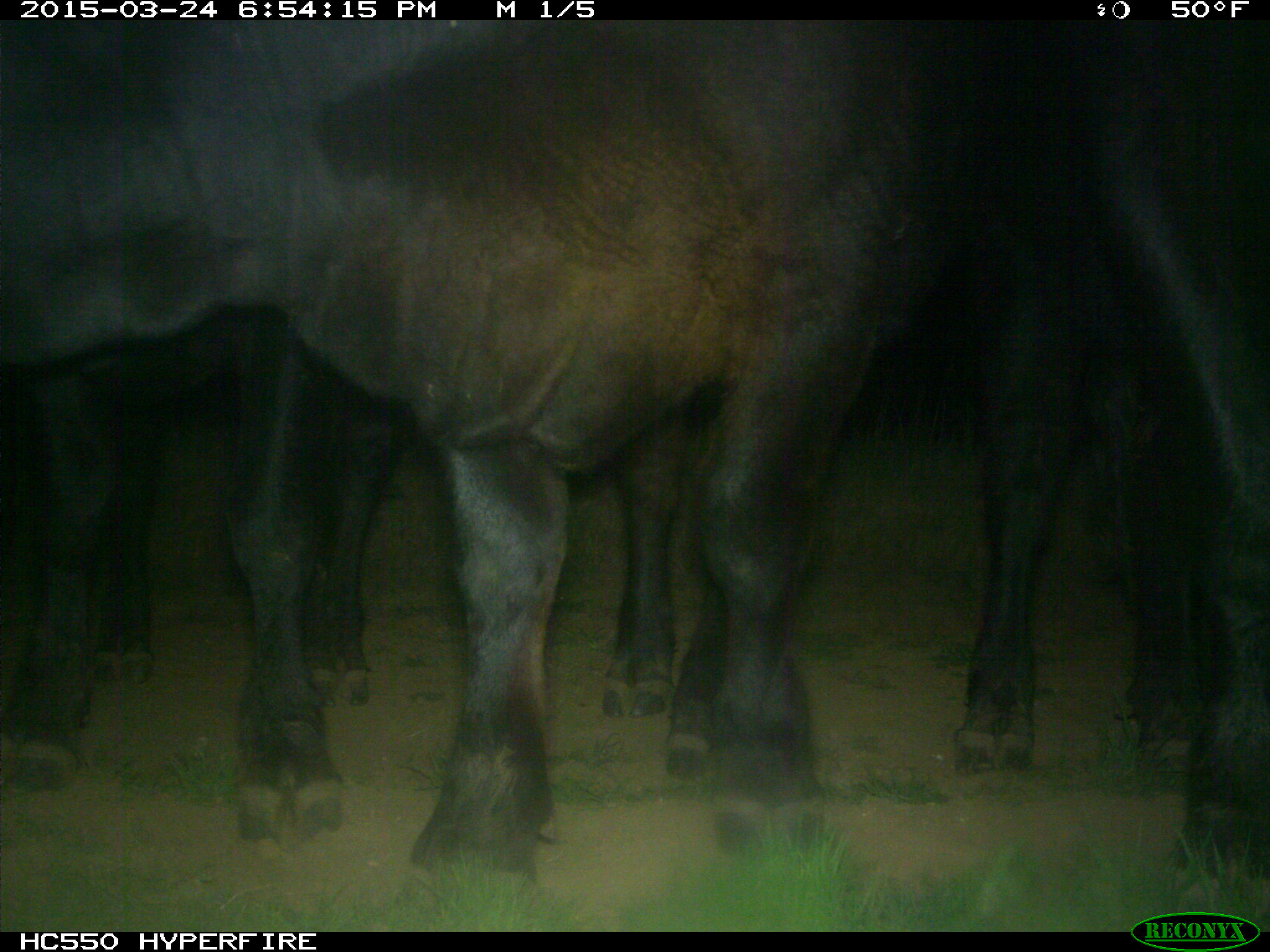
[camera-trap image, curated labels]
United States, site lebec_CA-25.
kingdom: Animalia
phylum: Chordata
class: Mammalia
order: Artiodactyla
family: Bovidae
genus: Bos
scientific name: Bos taurus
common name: domestic cow